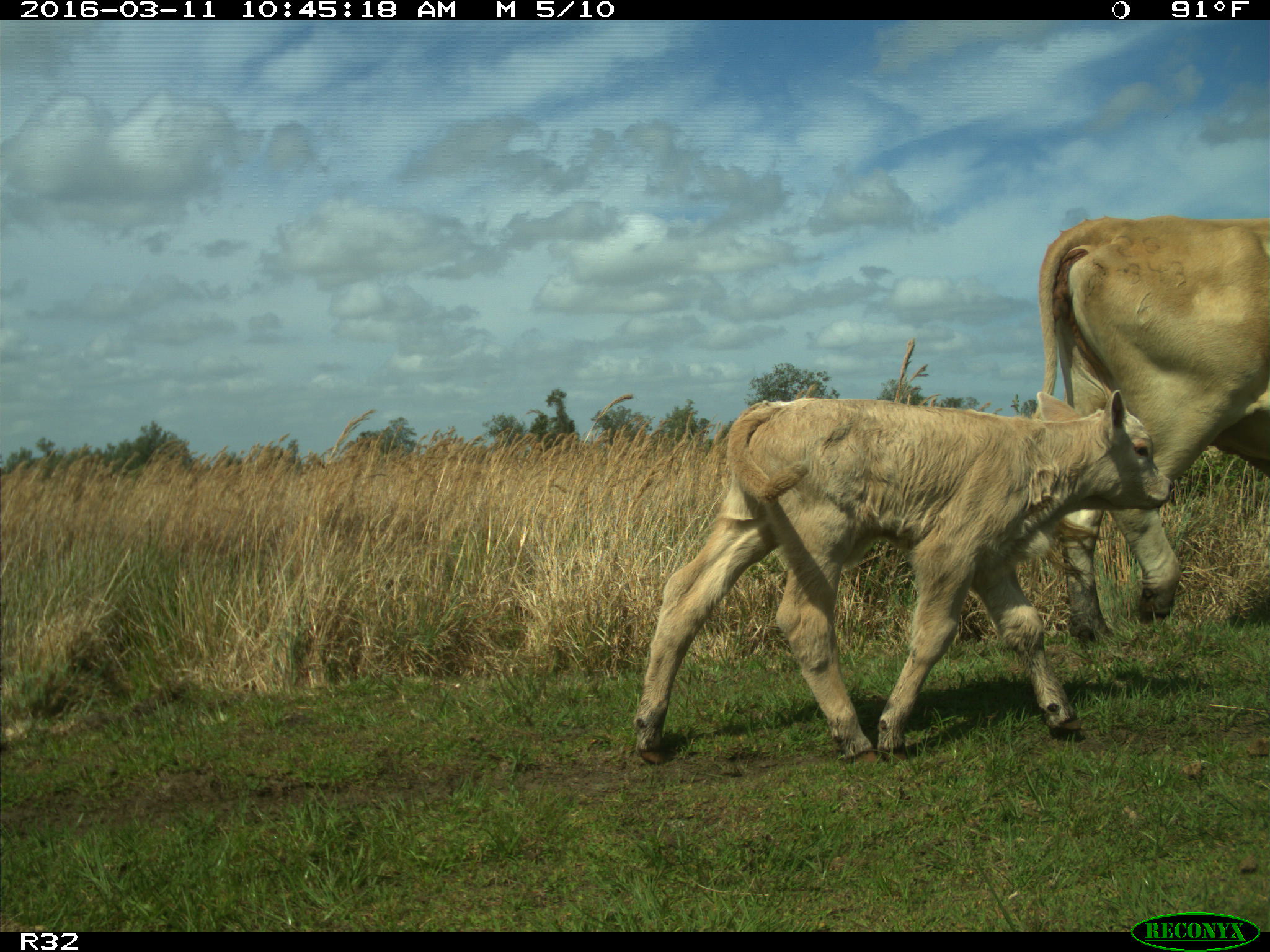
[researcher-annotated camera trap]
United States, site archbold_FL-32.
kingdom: Animalia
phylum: Chordata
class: Mammalia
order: Artiodactyla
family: Bovidae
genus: Bos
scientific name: Bos taurus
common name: domestic cow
Bos taurus (domestic cow).